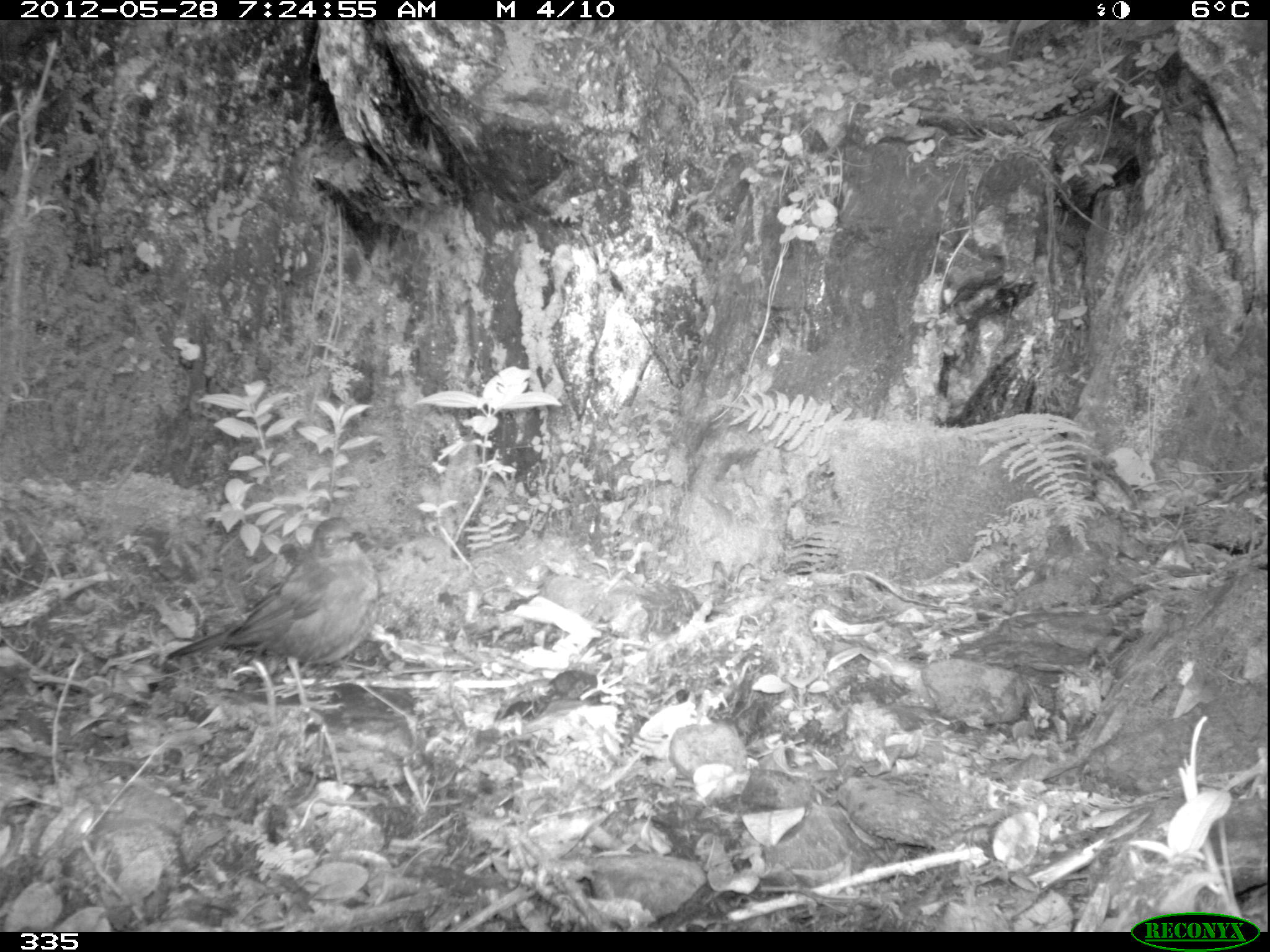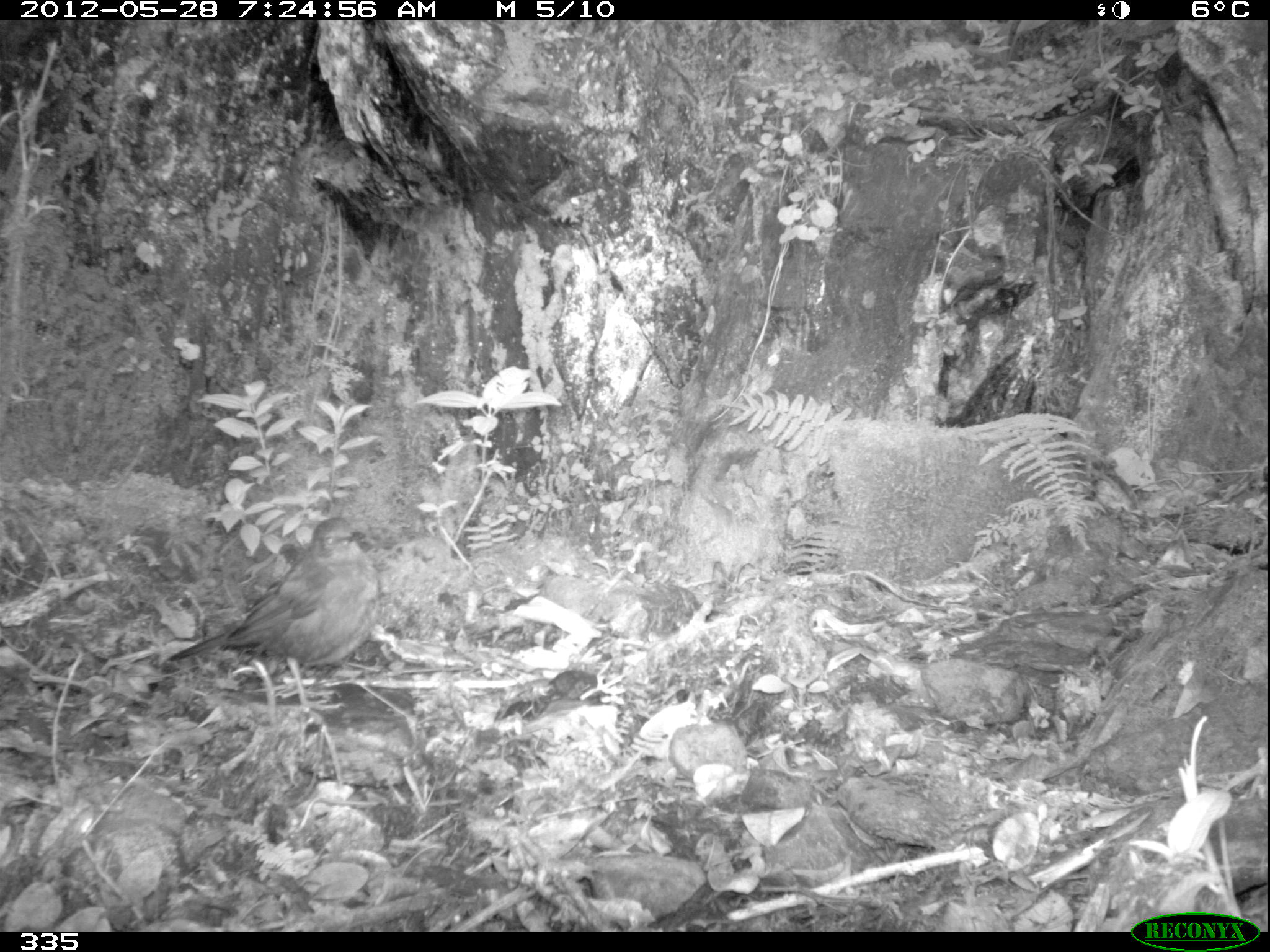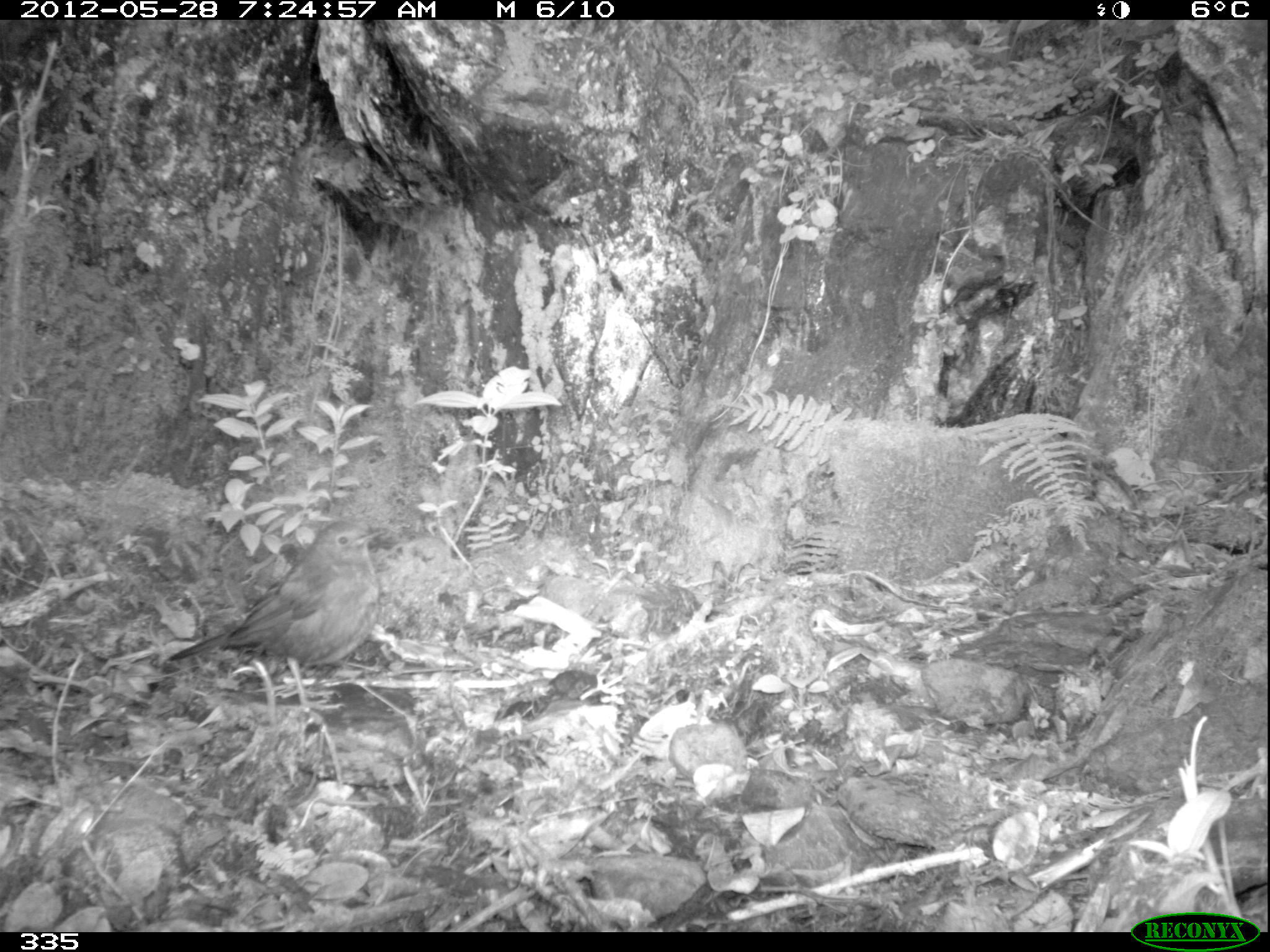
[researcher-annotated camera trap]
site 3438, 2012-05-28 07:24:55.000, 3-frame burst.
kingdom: Animalia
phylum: Chordata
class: Aves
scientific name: Aves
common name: bird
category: unknown bird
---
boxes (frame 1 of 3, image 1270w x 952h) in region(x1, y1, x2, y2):
unknown bird: region(164, 517, 381, 713)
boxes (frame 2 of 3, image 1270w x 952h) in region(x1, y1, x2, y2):
unknown bird: region(163, 512, 386, 682)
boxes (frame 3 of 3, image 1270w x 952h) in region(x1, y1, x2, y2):
unknown bird: region(164, 521, 388, 672)